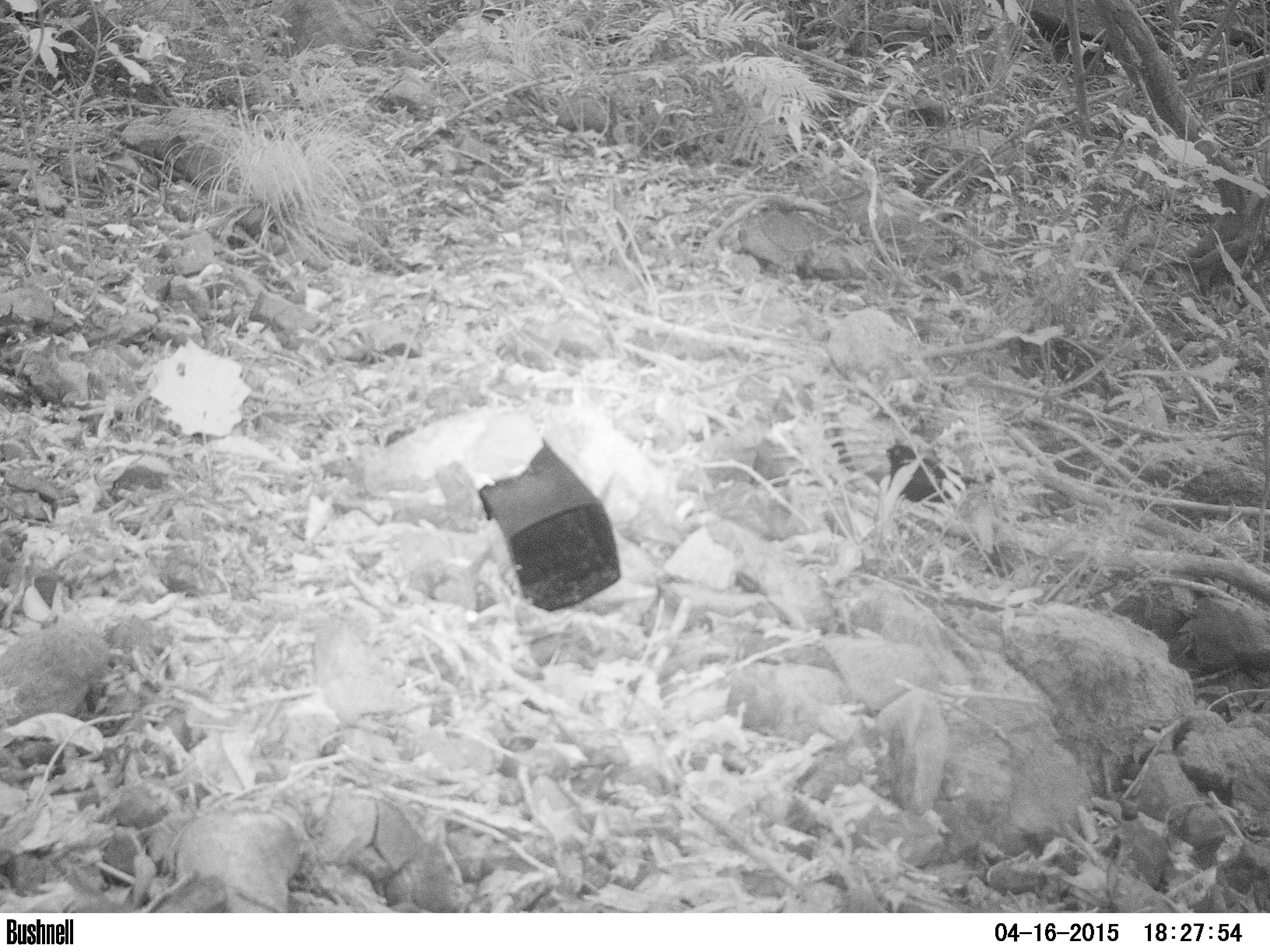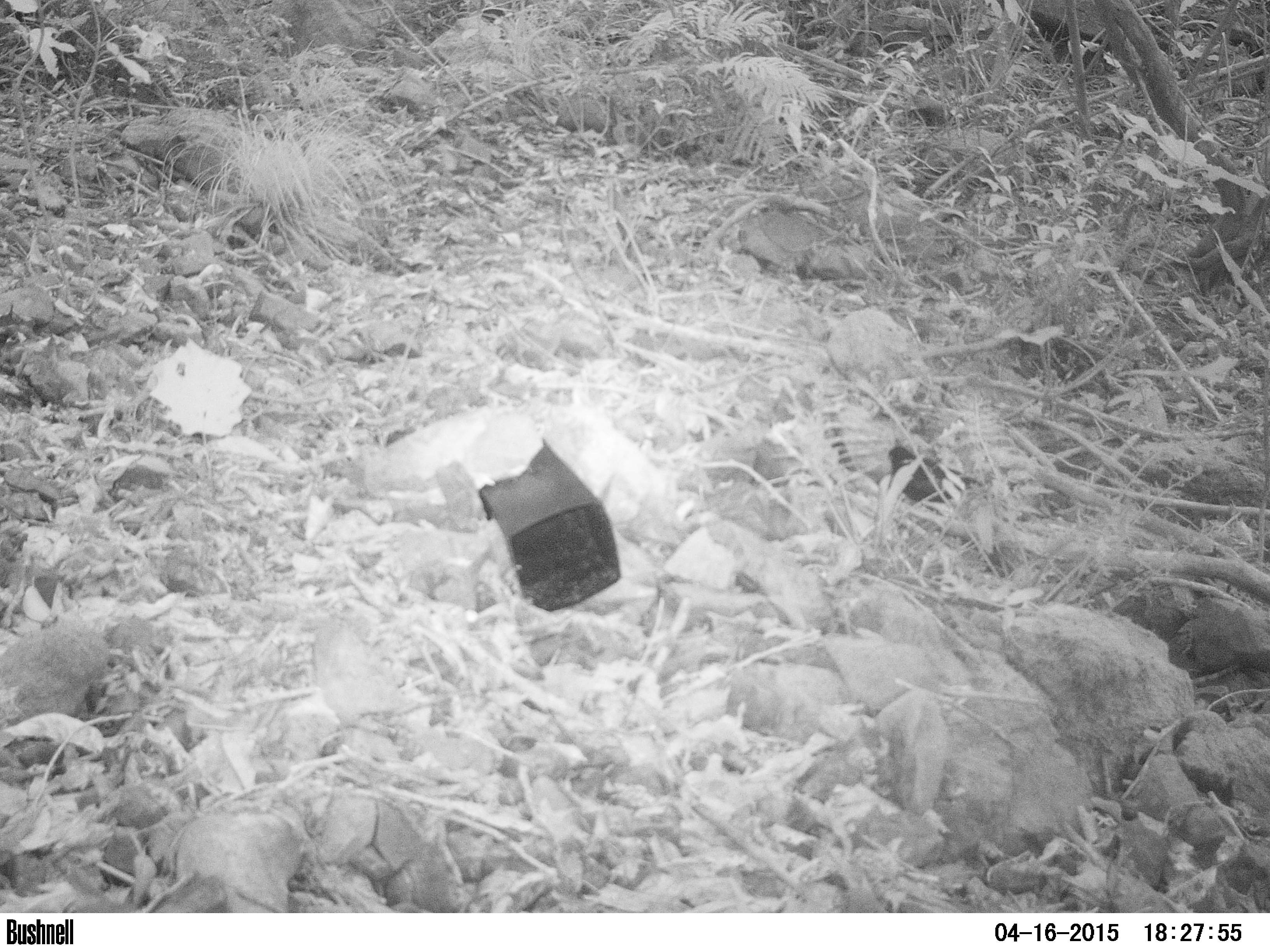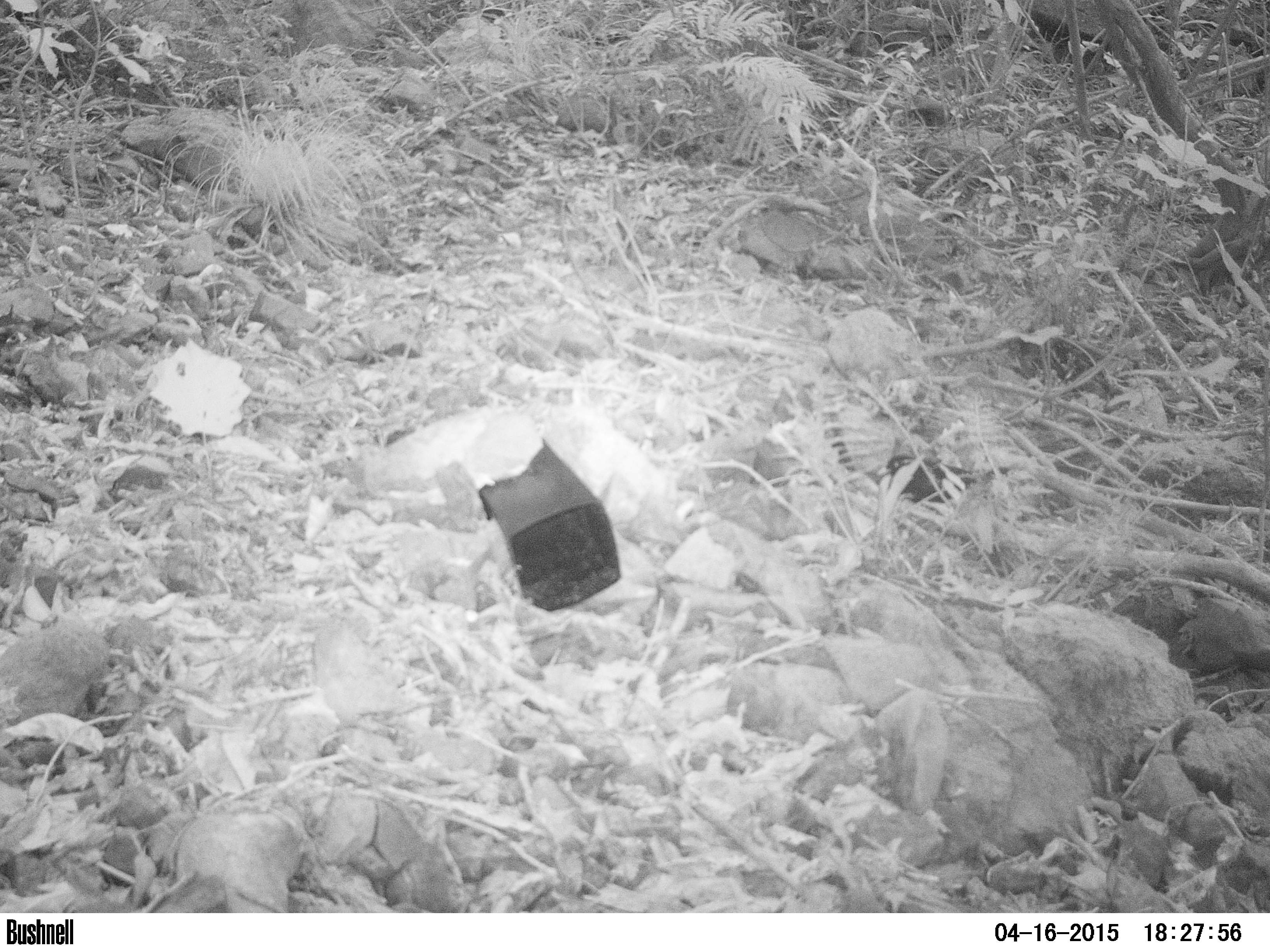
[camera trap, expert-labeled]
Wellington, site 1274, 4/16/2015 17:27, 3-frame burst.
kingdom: Animalia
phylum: Chordata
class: Aves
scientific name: Aves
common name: bird